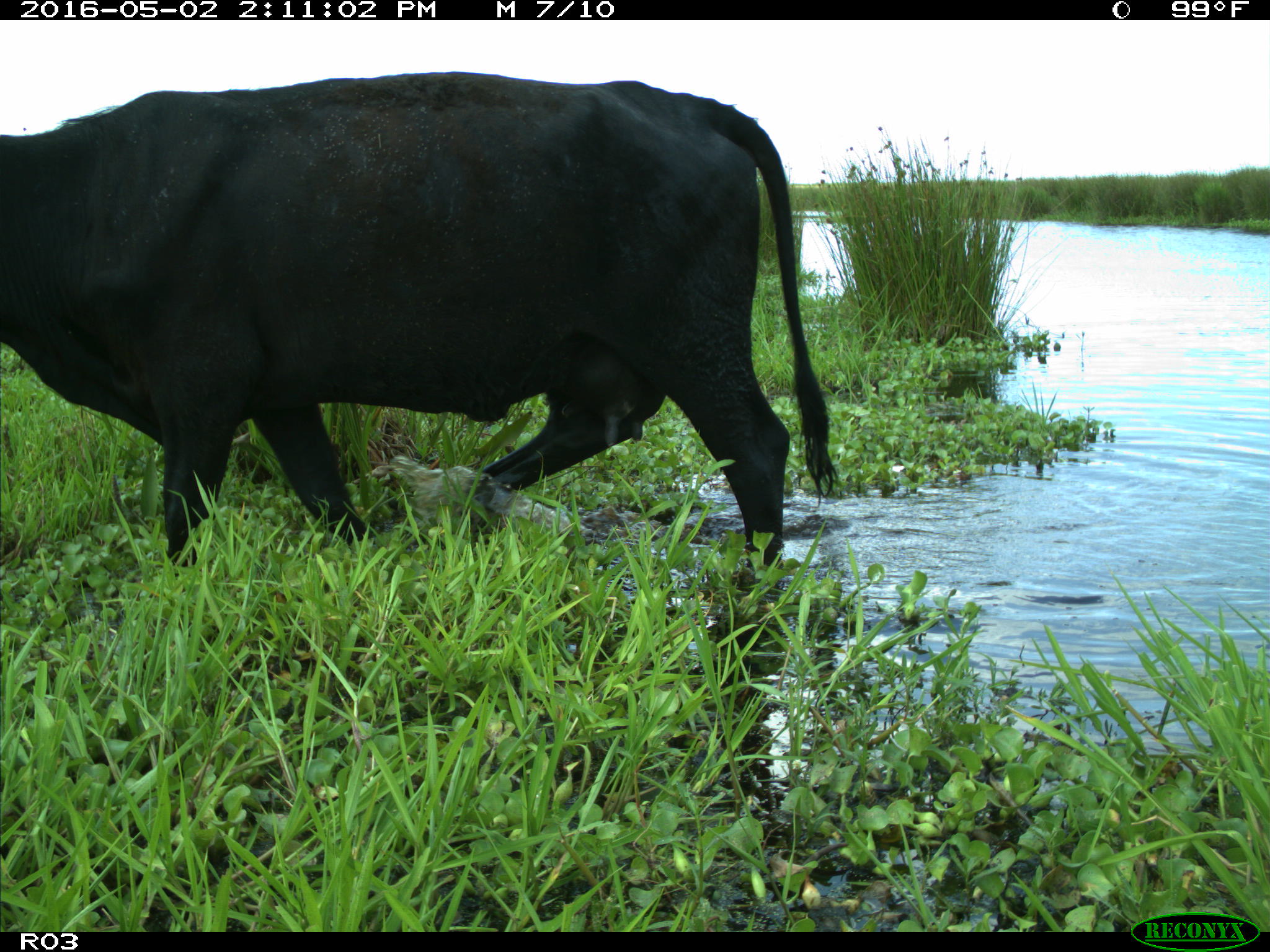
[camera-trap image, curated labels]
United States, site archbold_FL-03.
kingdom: Animalia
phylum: Chordata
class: Mammalia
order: Artiodactyla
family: Bovidae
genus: Bos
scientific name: Bos taurus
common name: domestic cow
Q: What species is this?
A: Bos taurus (domestic cow).